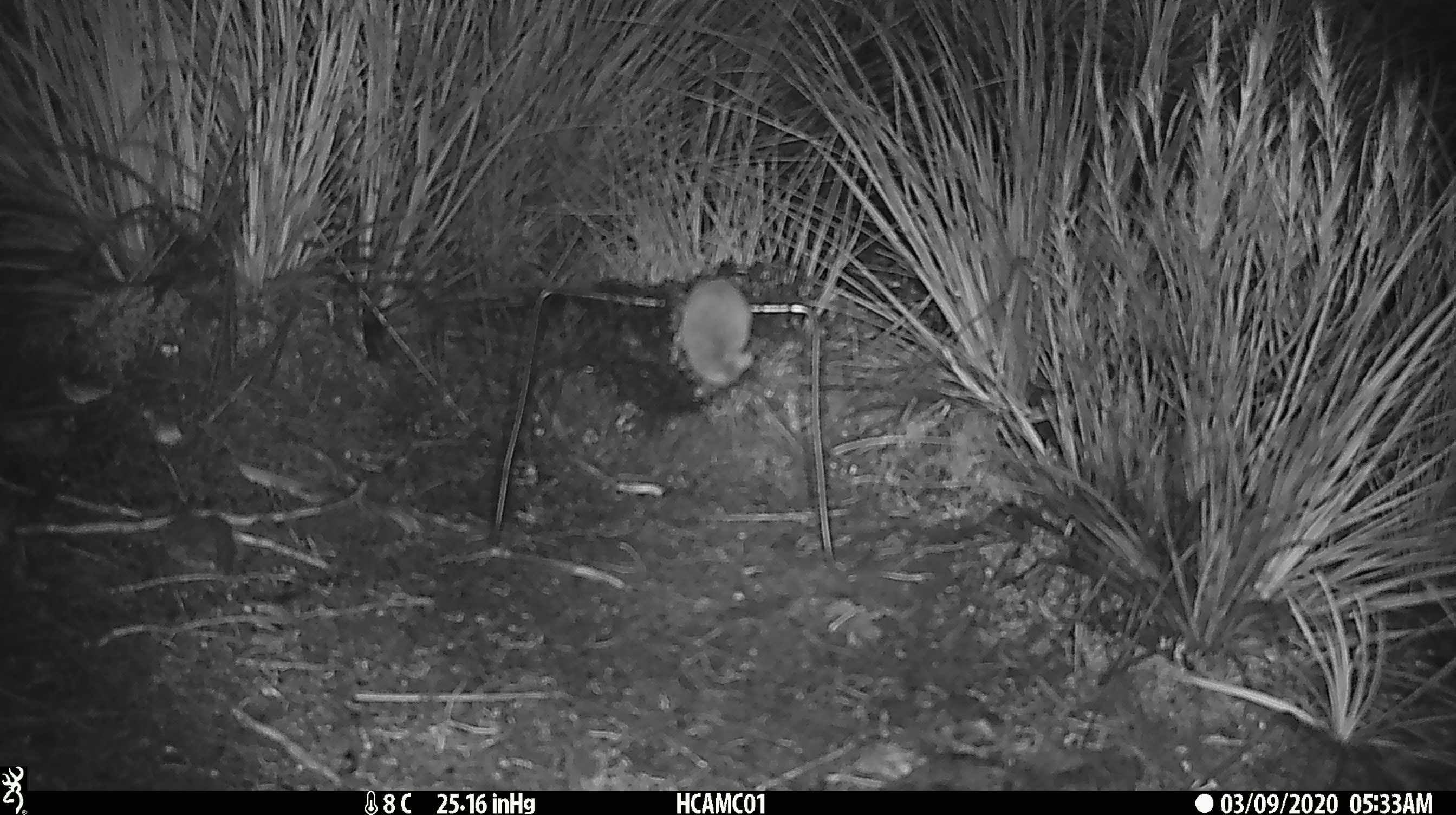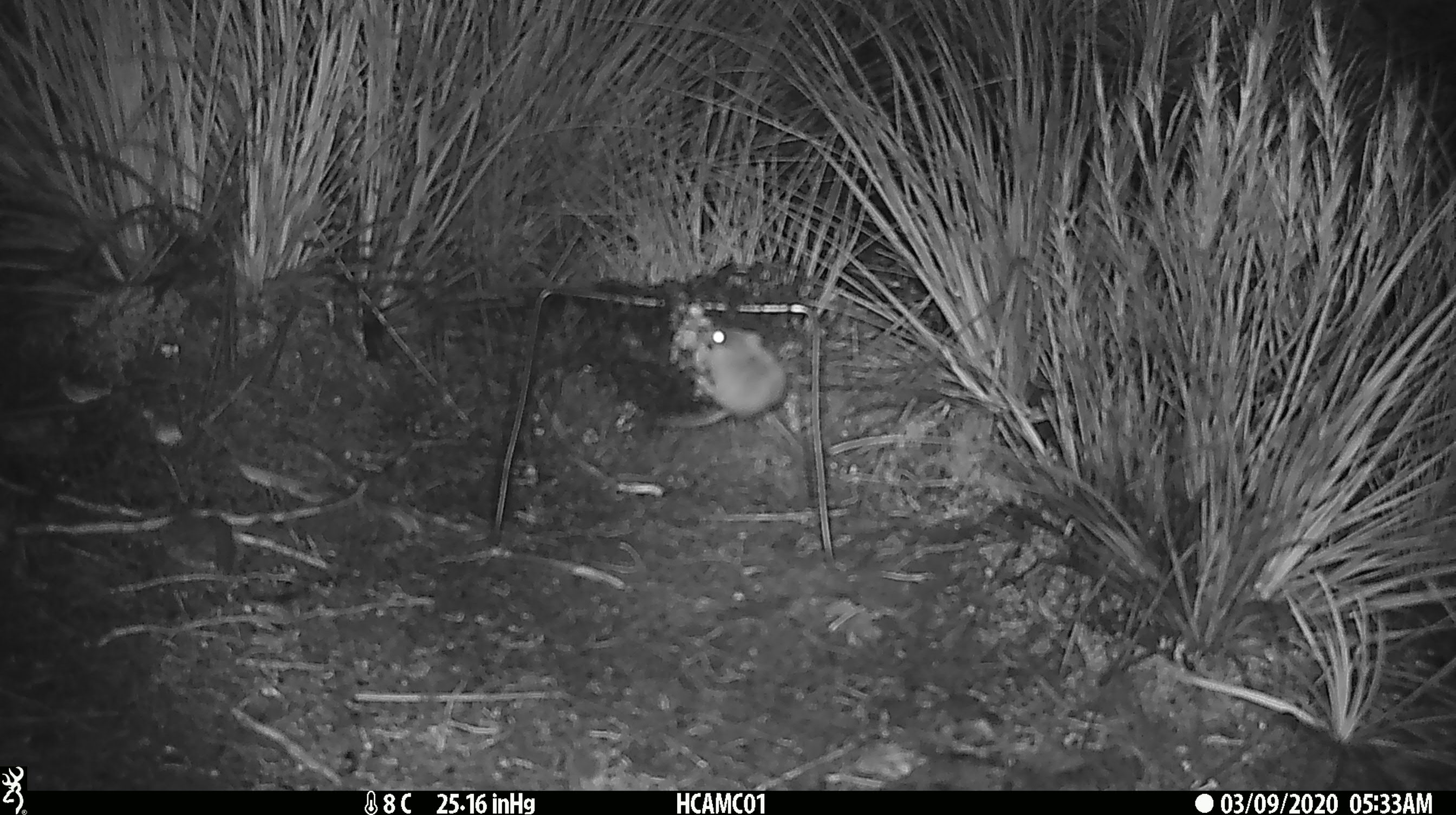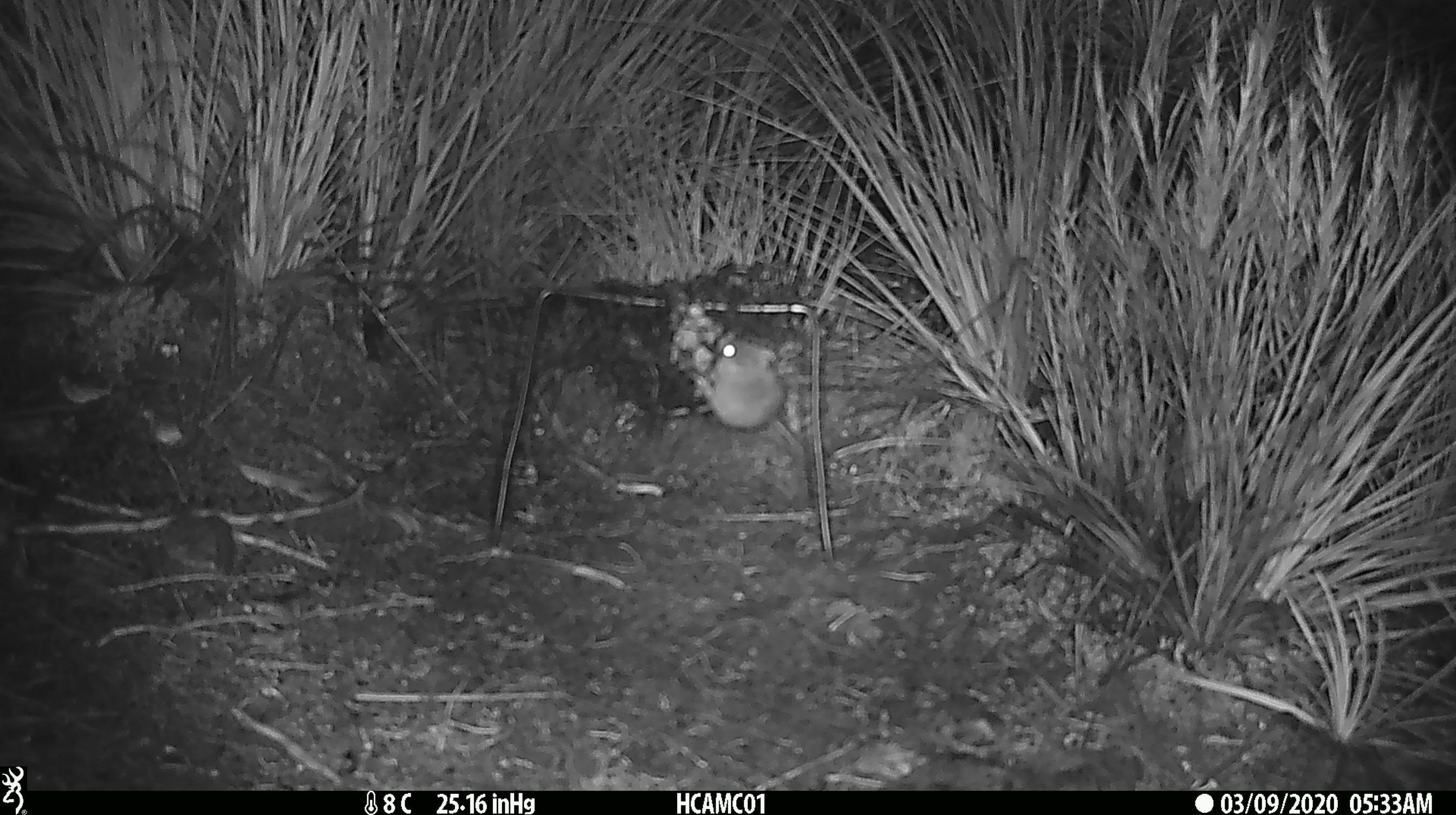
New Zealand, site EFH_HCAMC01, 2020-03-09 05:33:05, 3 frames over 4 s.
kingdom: Animalia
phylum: Chordata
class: Mammalia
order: Rodentia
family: Muridae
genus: Mus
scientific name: Mus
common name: mouse